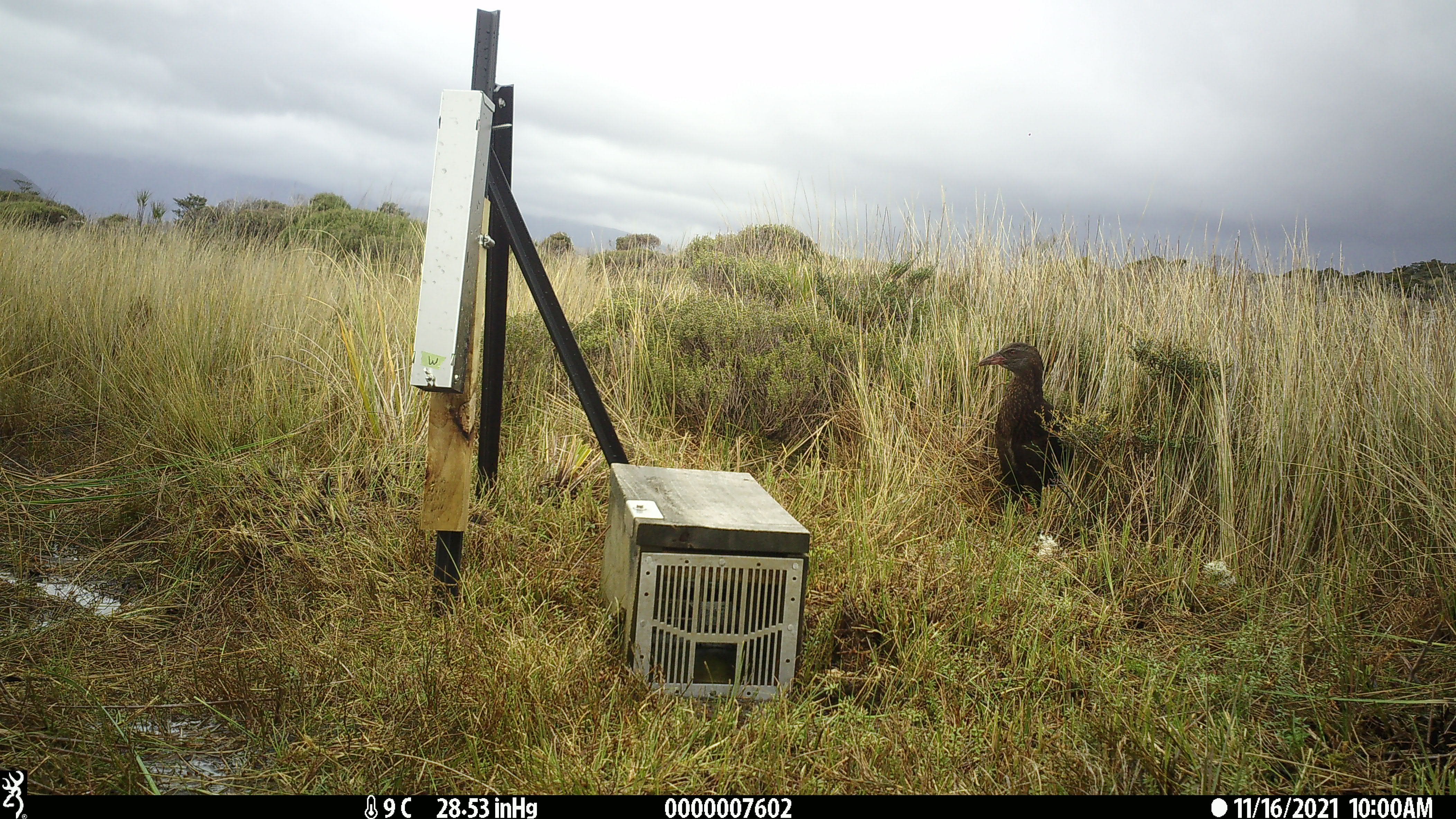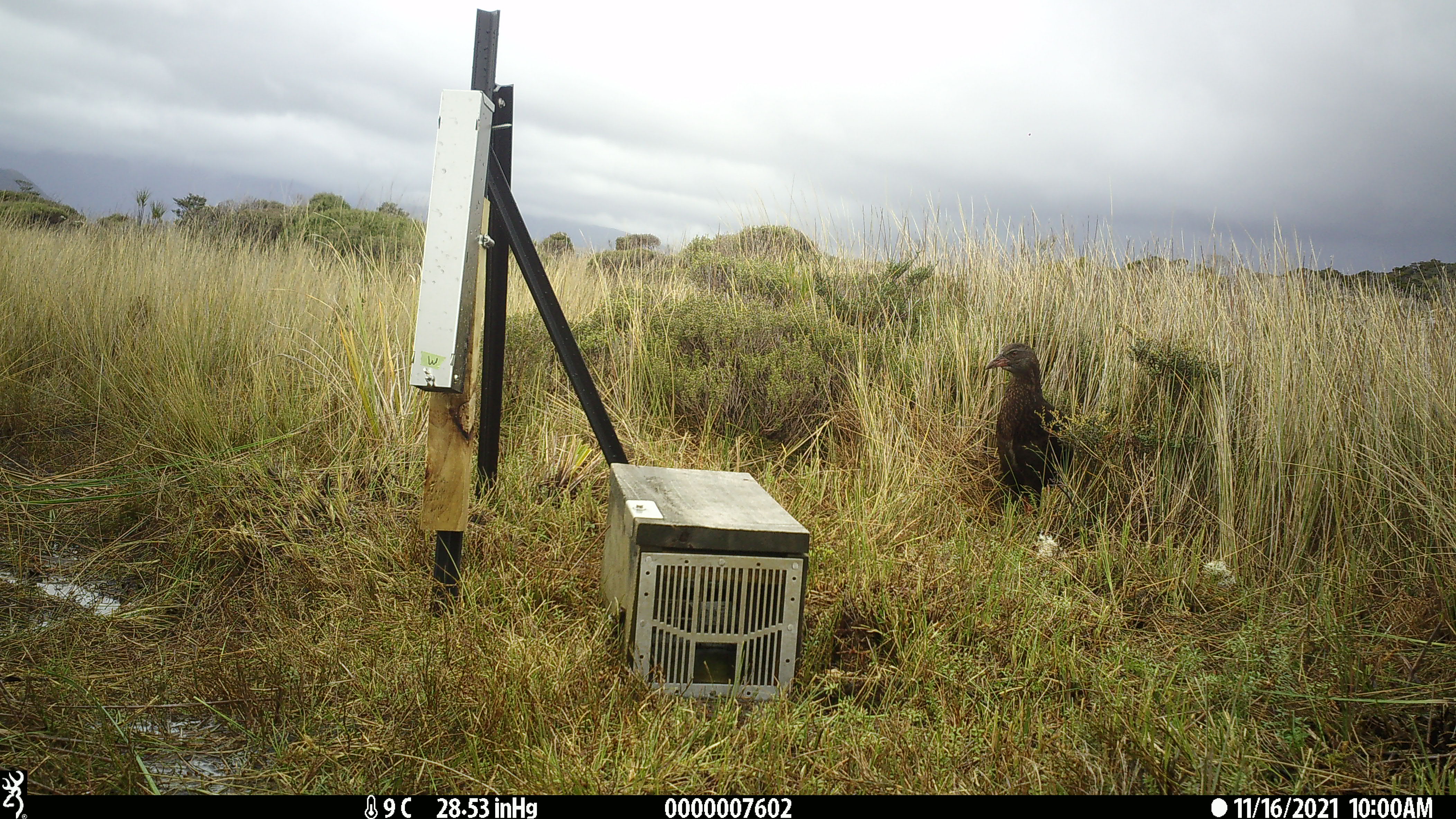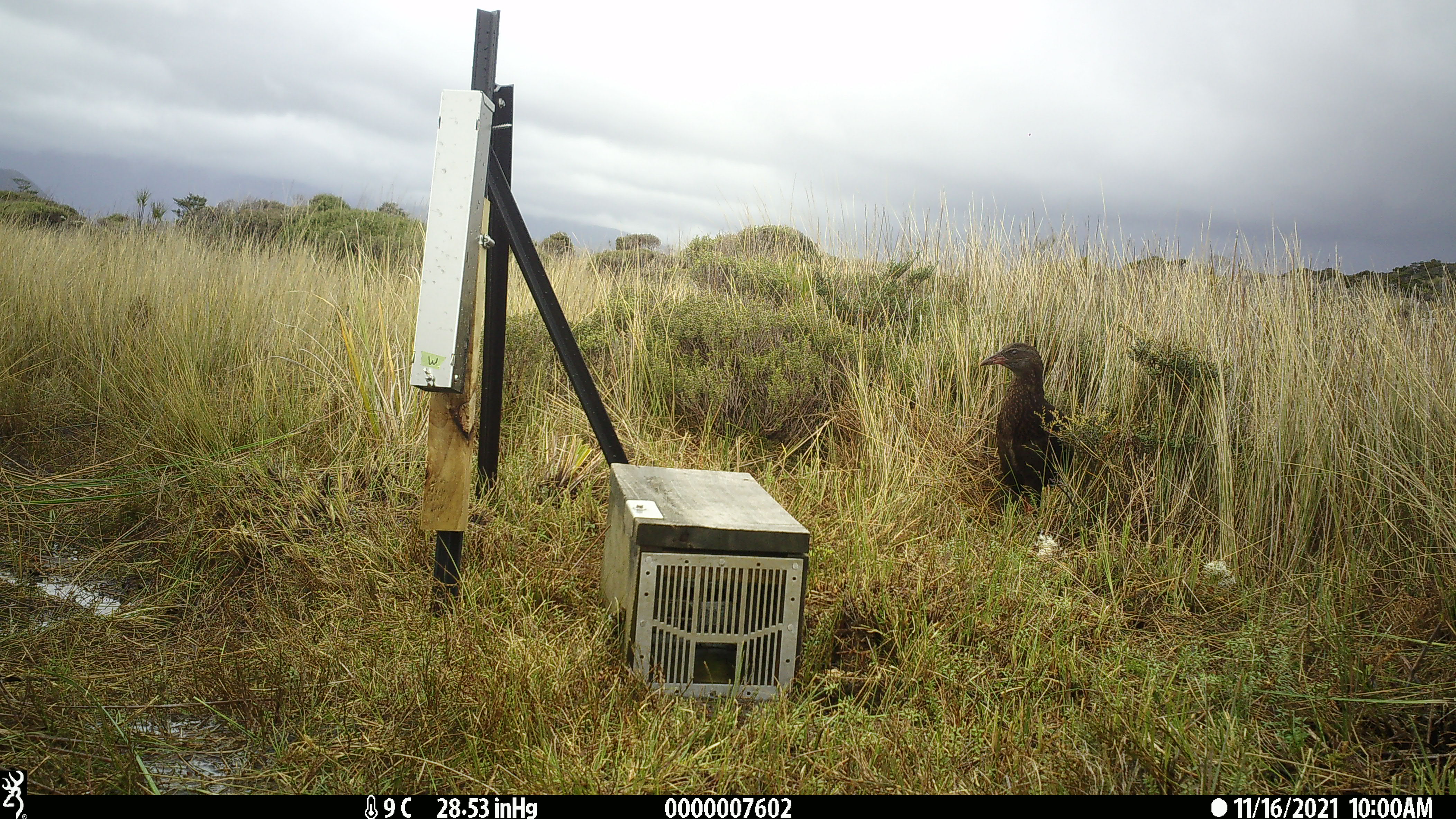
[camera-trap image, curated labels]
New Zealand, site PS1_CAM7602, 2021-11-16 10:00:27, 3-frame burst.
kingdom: Animalia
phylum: Chordata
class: Aves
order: Gruiformes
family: Rallidae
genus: Gallirallus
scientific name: Gallirallus australis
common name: weka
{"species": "weka (Gallirallus australis)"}